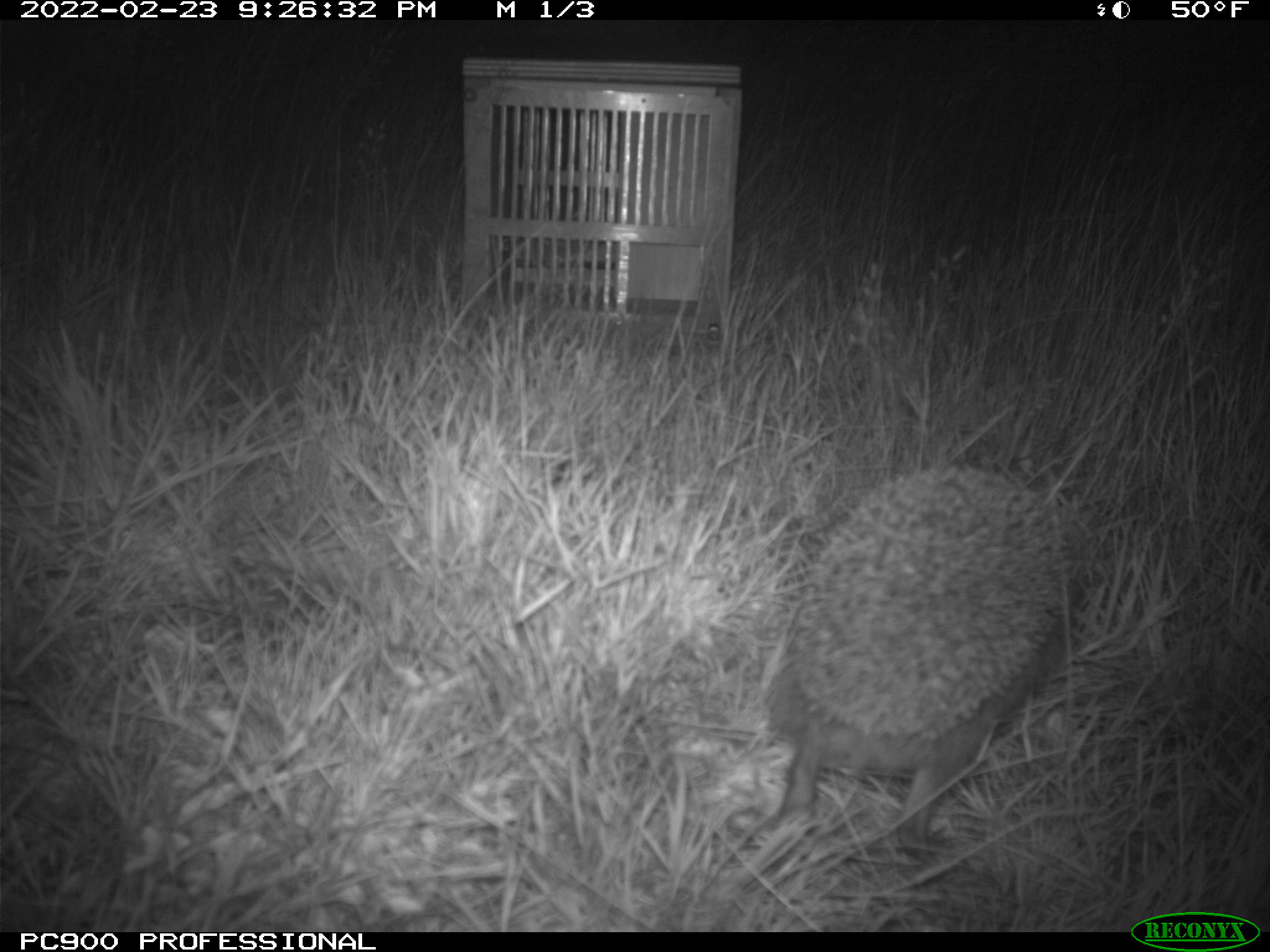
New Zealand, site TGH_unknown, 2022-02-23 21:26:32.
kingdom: Animalia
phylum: Chordata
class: Mammalia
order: Eulipotyphla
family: Erinaceidae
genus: Erinaceus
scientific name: Erinaceus europaeus europaeus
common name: european hedgehog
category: hedgehog